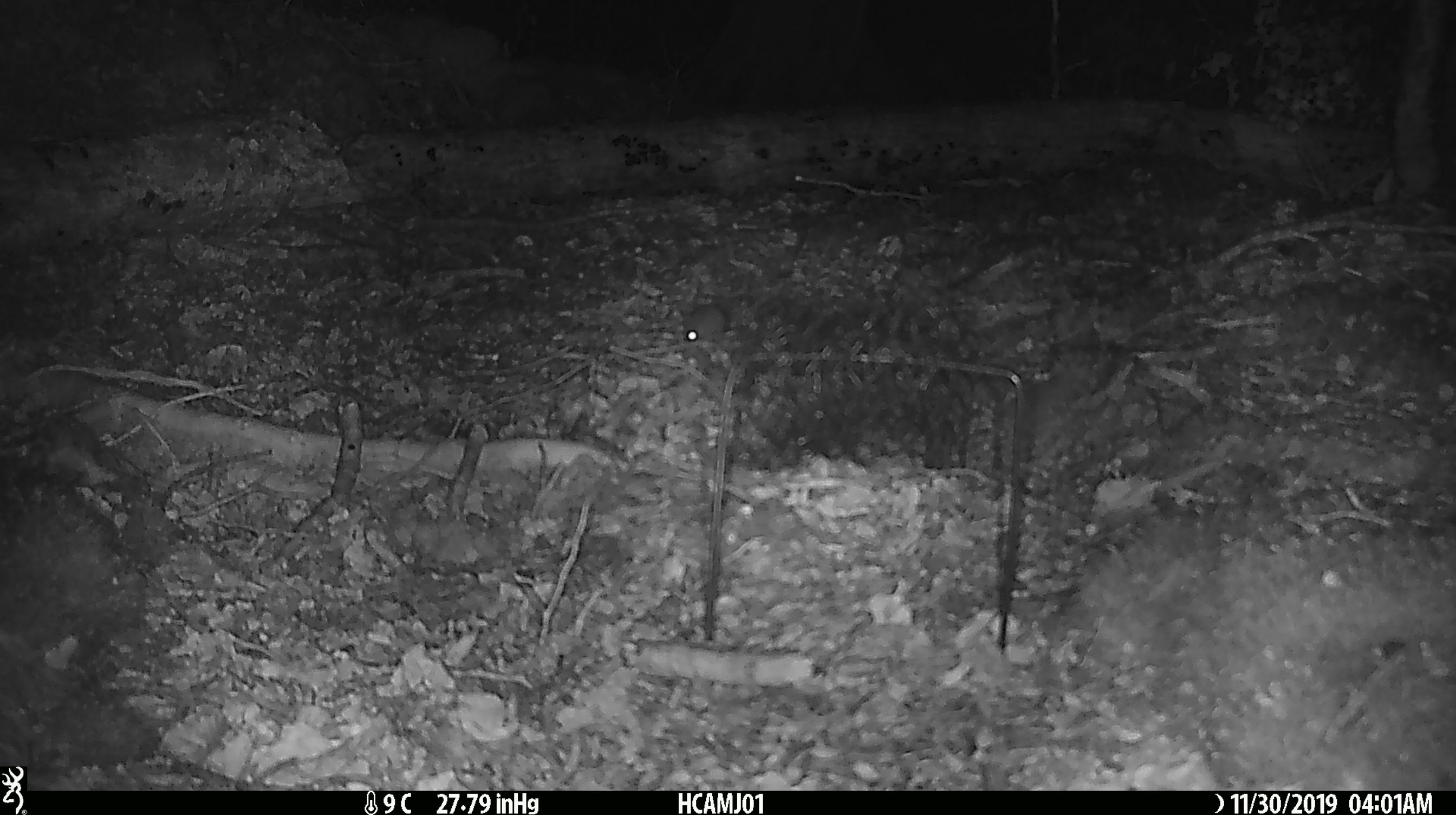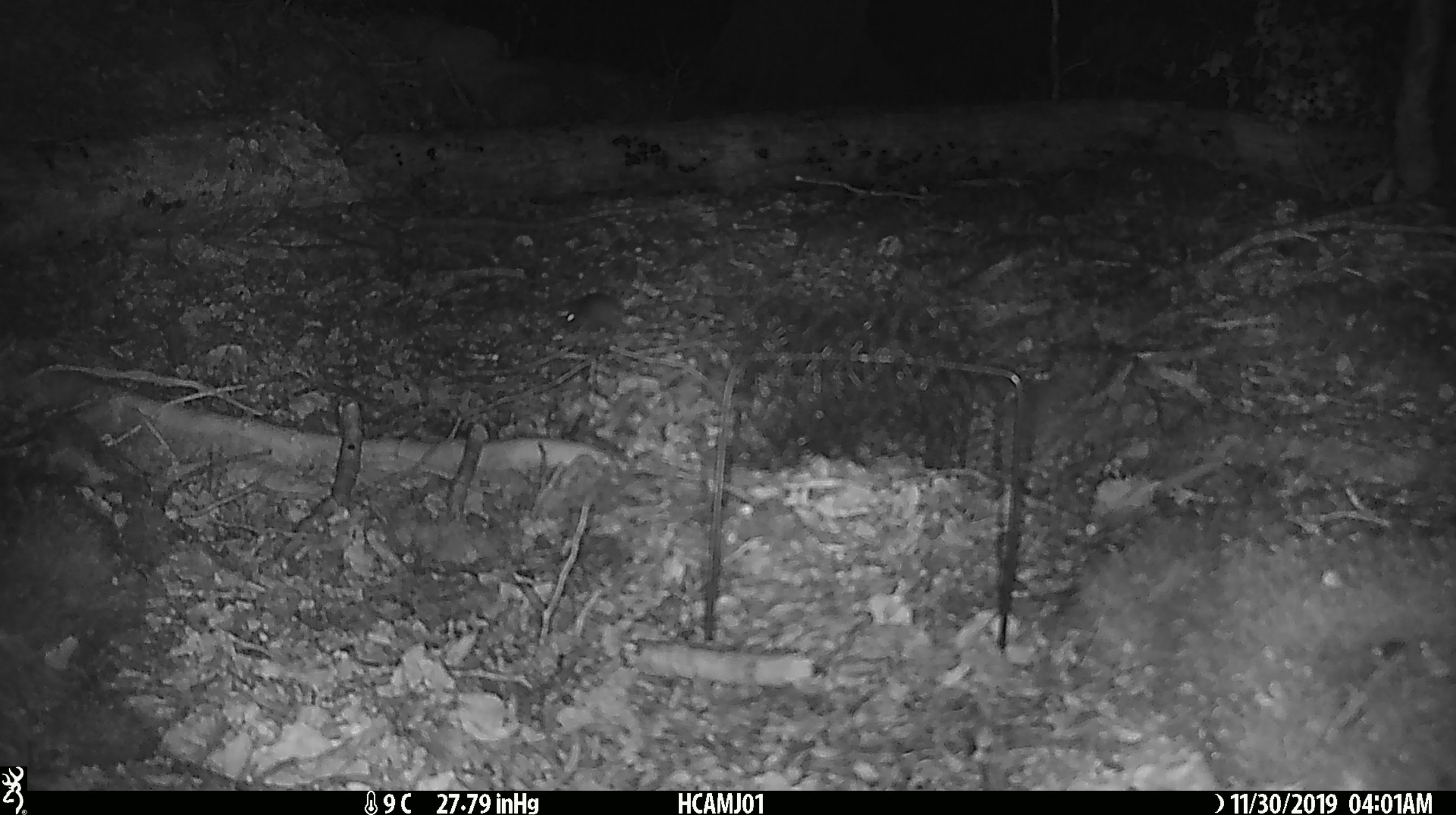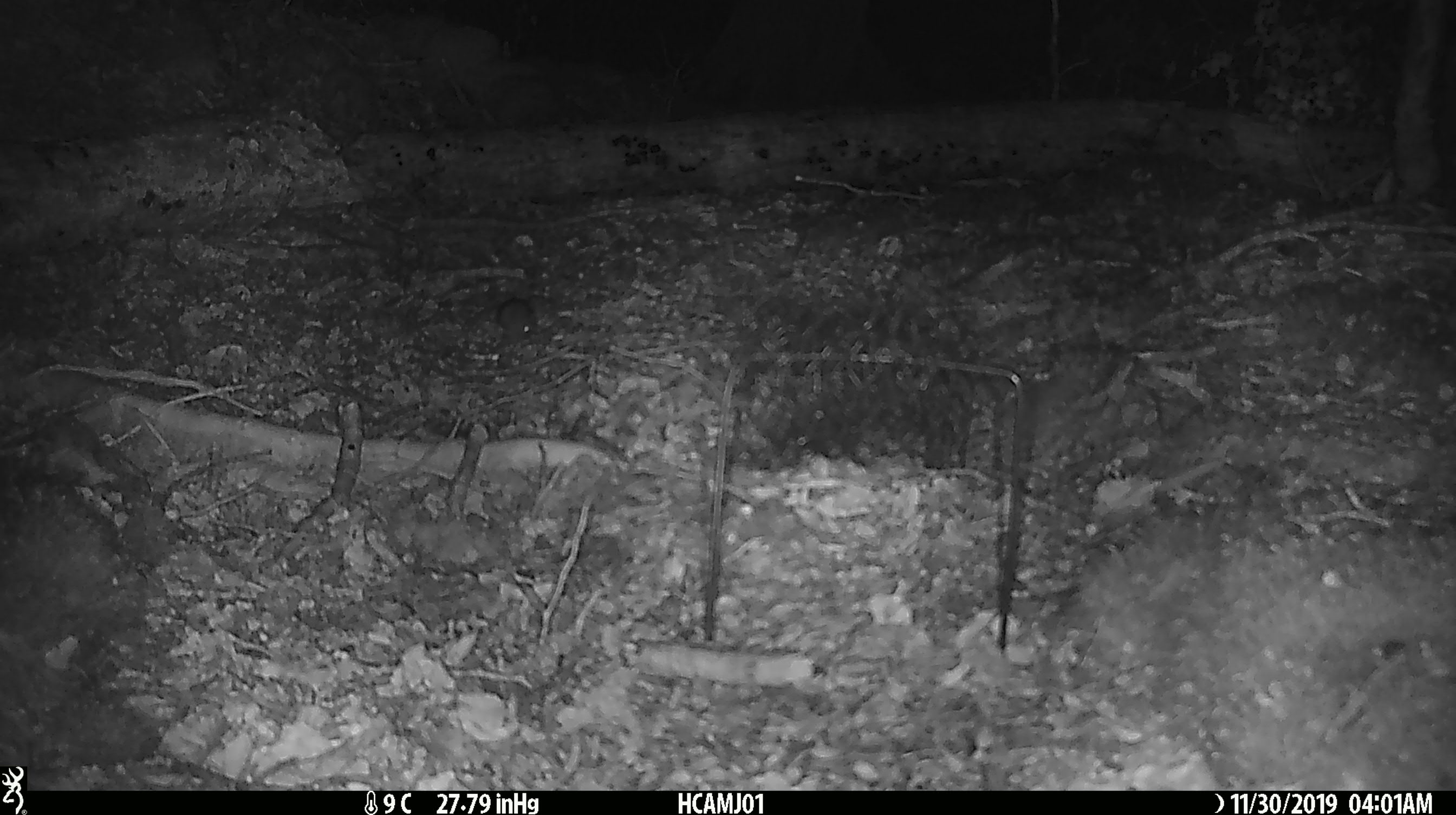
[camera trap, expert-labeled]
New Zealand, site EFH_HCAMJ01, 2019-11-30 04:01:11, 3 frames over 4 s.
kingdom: Animalia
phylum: Chordata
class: Mammalia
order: Rodentia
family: Muridae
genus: Mus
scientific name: Mus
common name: mouse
Mouse (Mus).